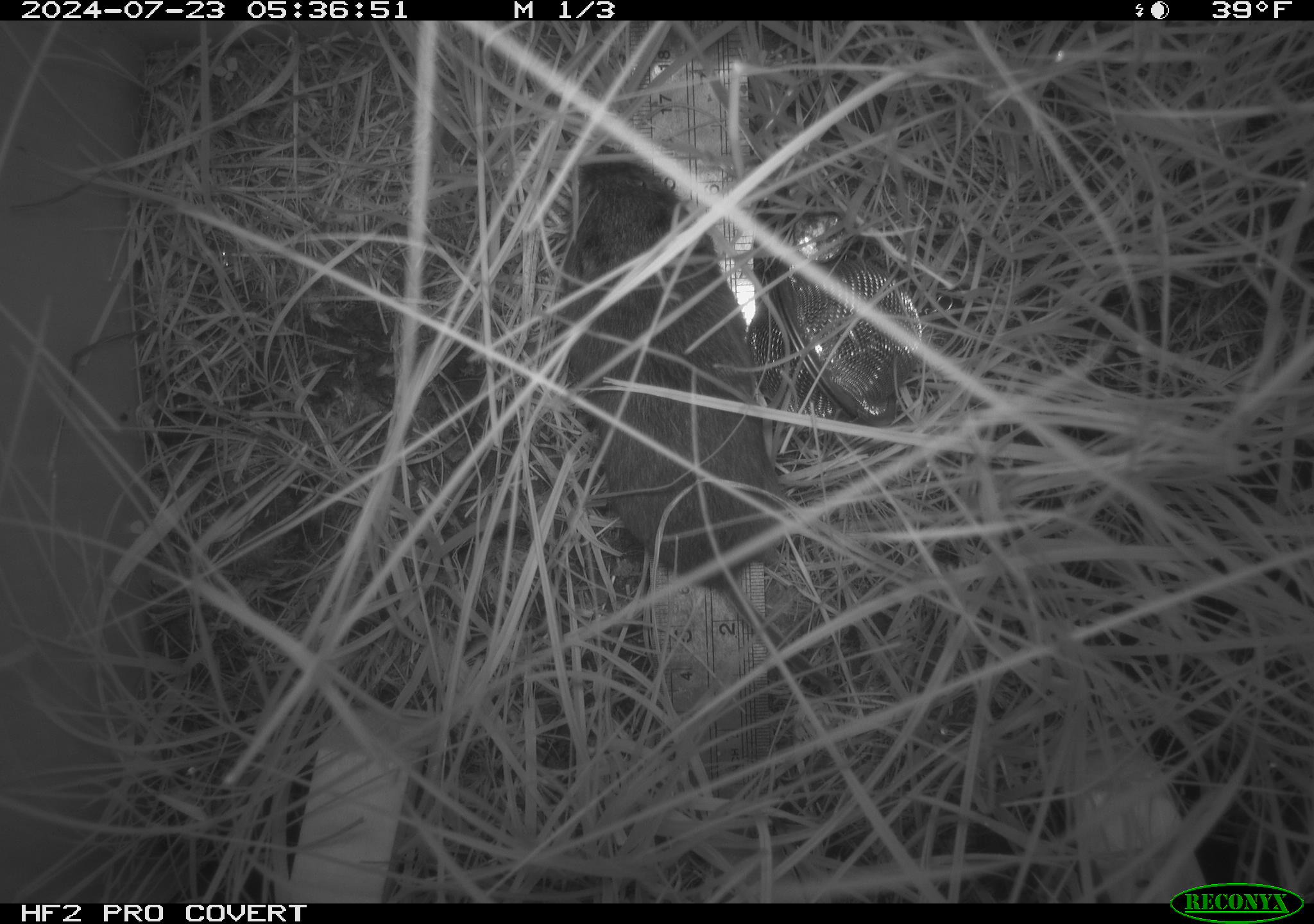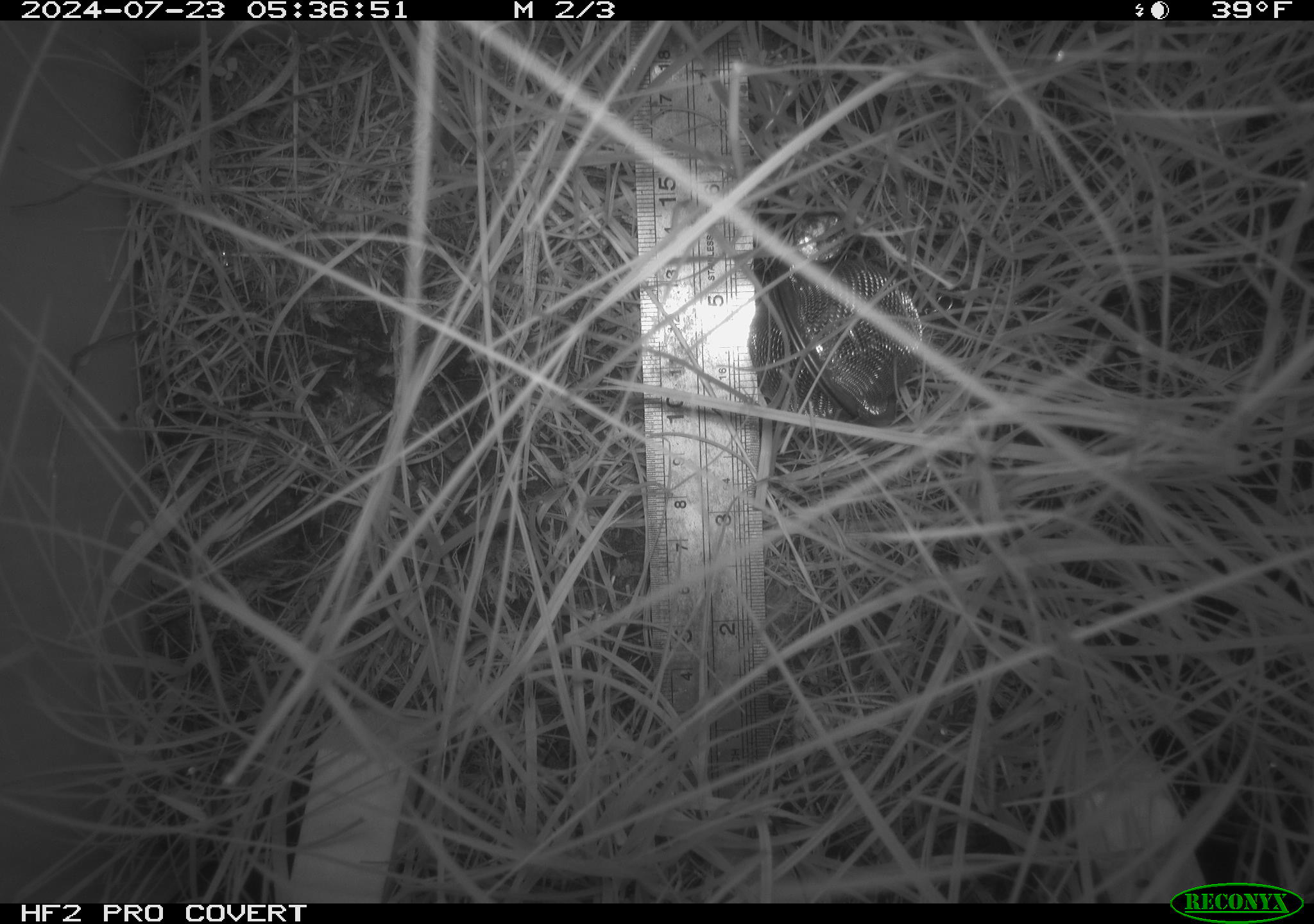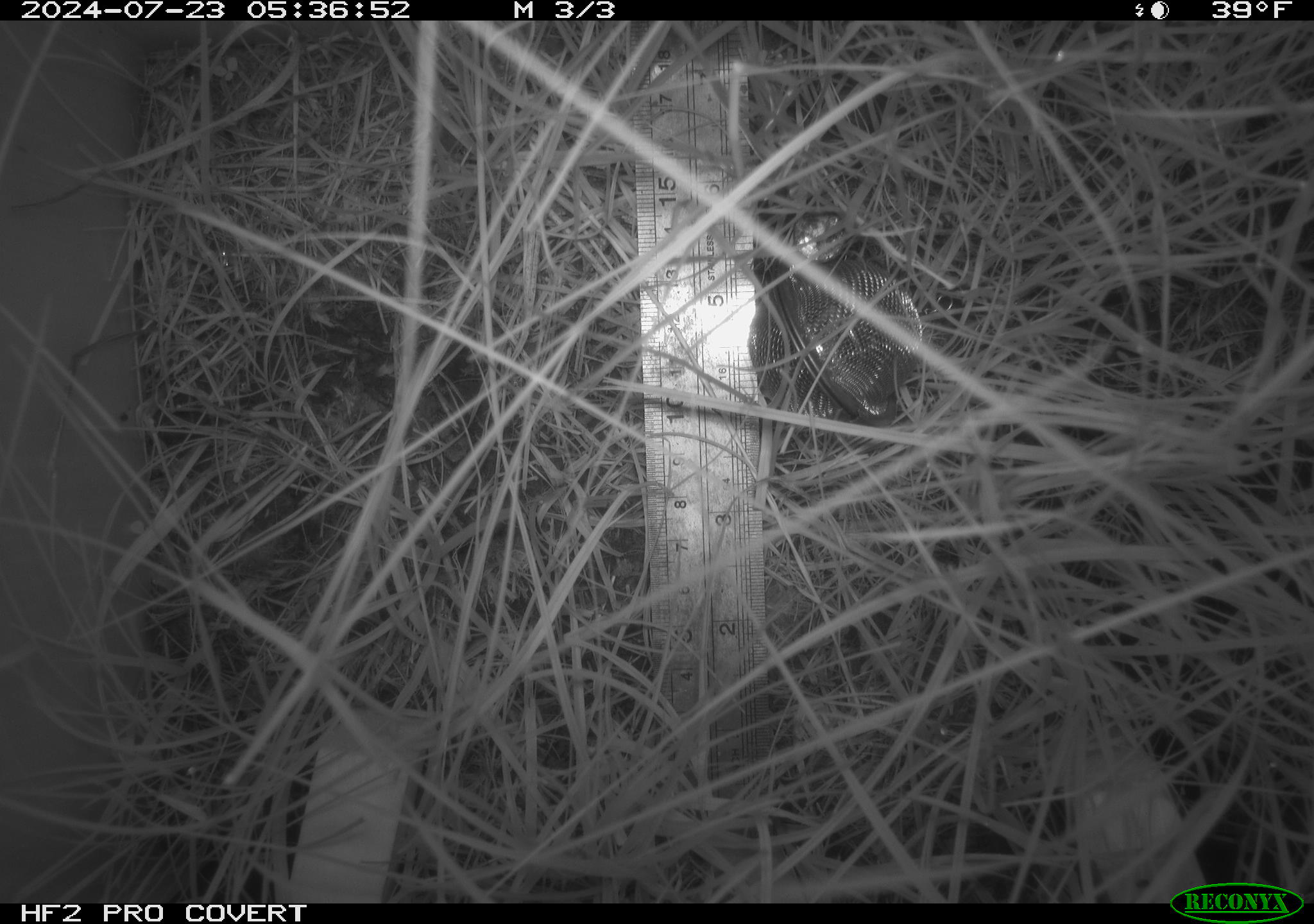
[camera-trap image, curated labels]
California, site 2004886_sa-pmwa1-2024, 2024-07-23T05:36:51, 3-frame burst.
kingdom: Animalia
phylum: Chordata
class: Mammalia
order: Rodentia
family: Cricetidae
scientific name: Arvicolinae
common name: voles, lemmings, and muskrats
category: arvicolinae subfamily